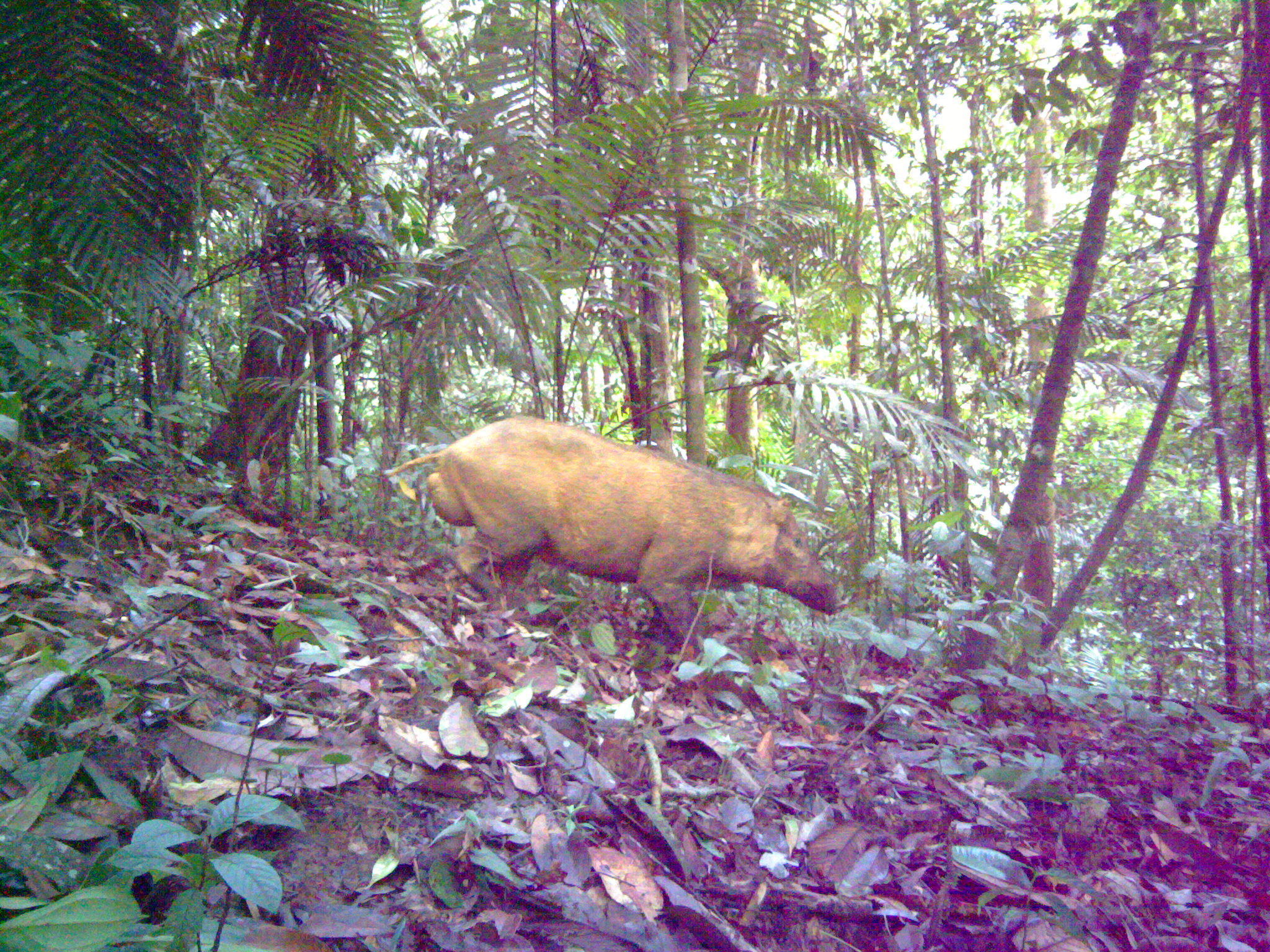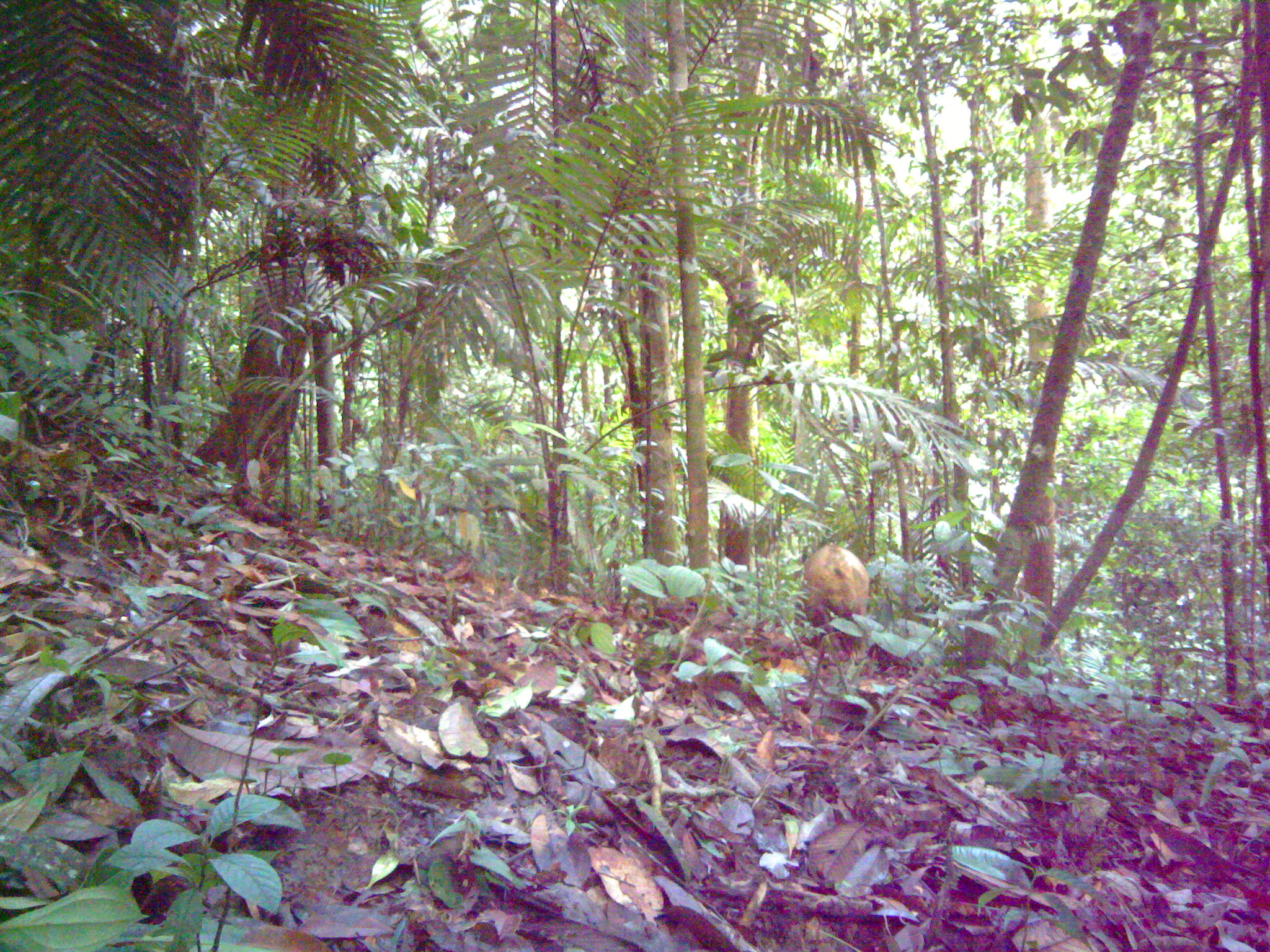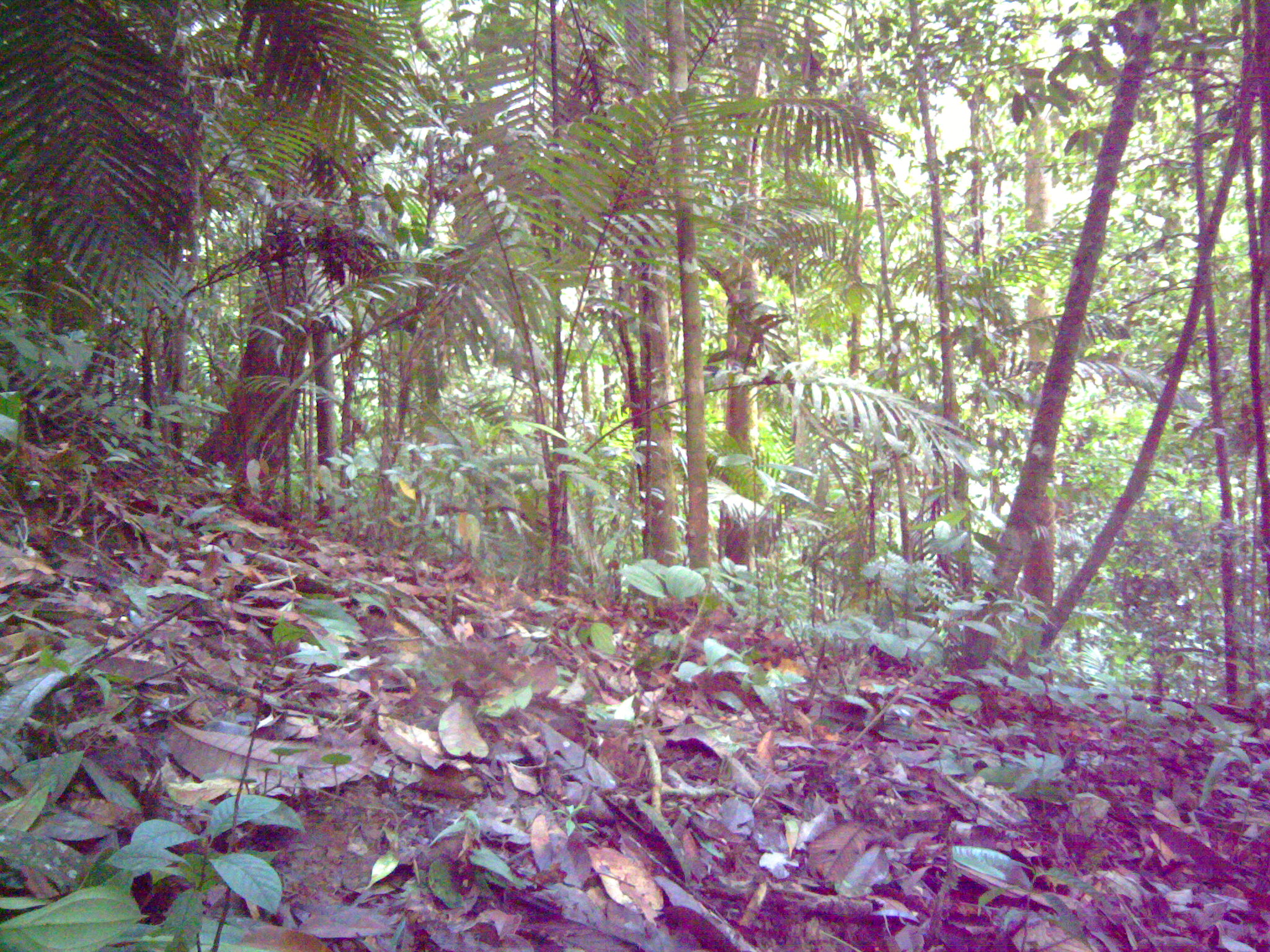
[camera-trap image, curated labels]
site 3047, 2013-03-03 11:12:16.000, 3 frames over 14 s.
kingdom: Animalia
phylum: Chordata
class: Mammalia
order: Artiodactyla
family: Suidae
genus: Sus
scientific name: Sus scrofa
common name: wild boar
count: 1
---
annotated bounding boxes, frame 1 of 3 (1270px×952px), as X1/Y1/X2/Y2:
sus scrofa: 381/415/839/664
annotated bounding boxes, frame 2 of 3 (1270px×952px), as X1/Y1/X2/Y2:
sus scrofa: 794/544/870/662